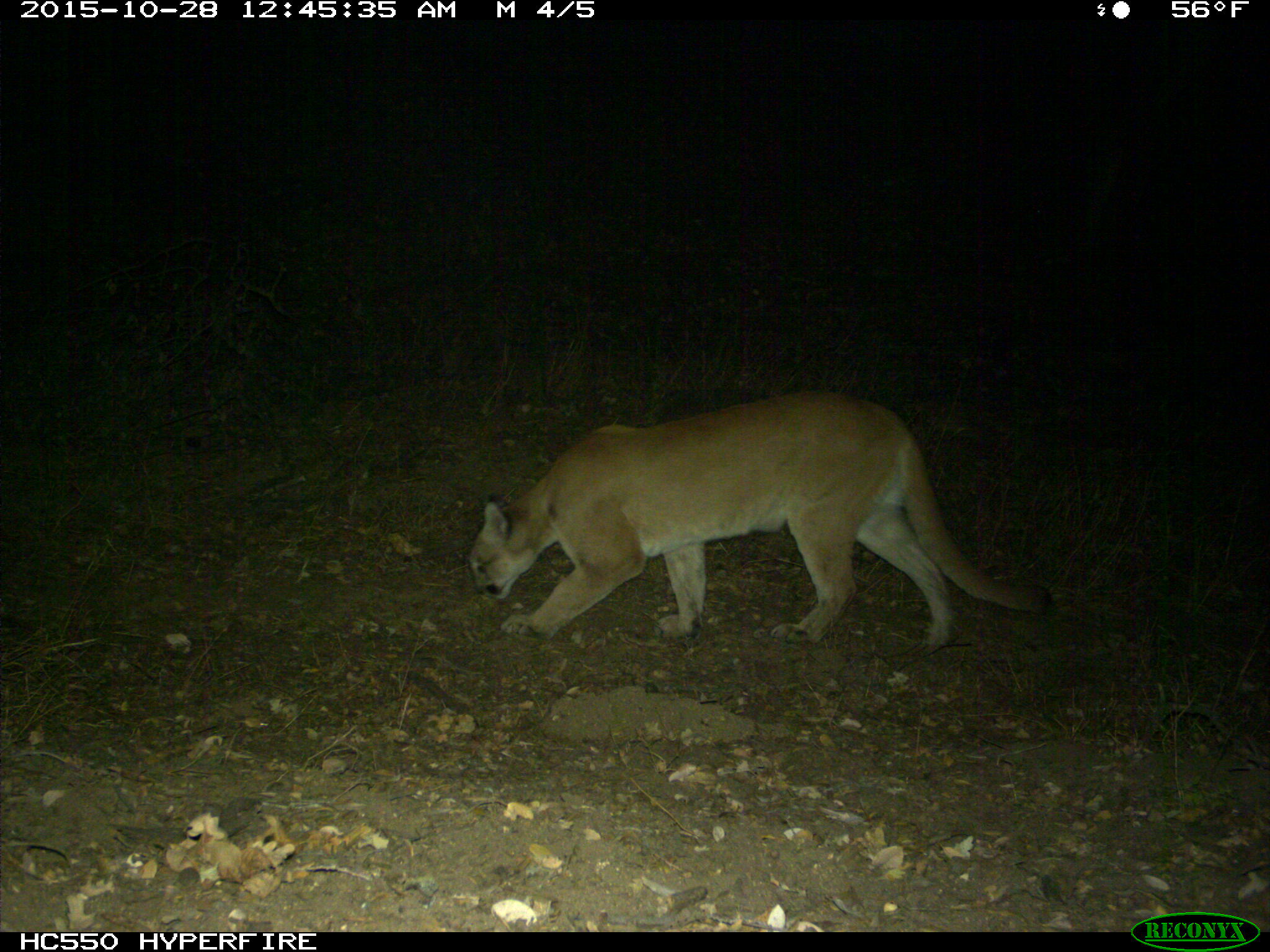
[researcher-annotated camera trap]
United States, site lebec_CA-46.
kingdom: Animalia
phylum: Chordata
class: Mammalia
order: Carnivora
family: Felidae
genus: Puma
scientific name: Puma concolor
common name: mountain lion